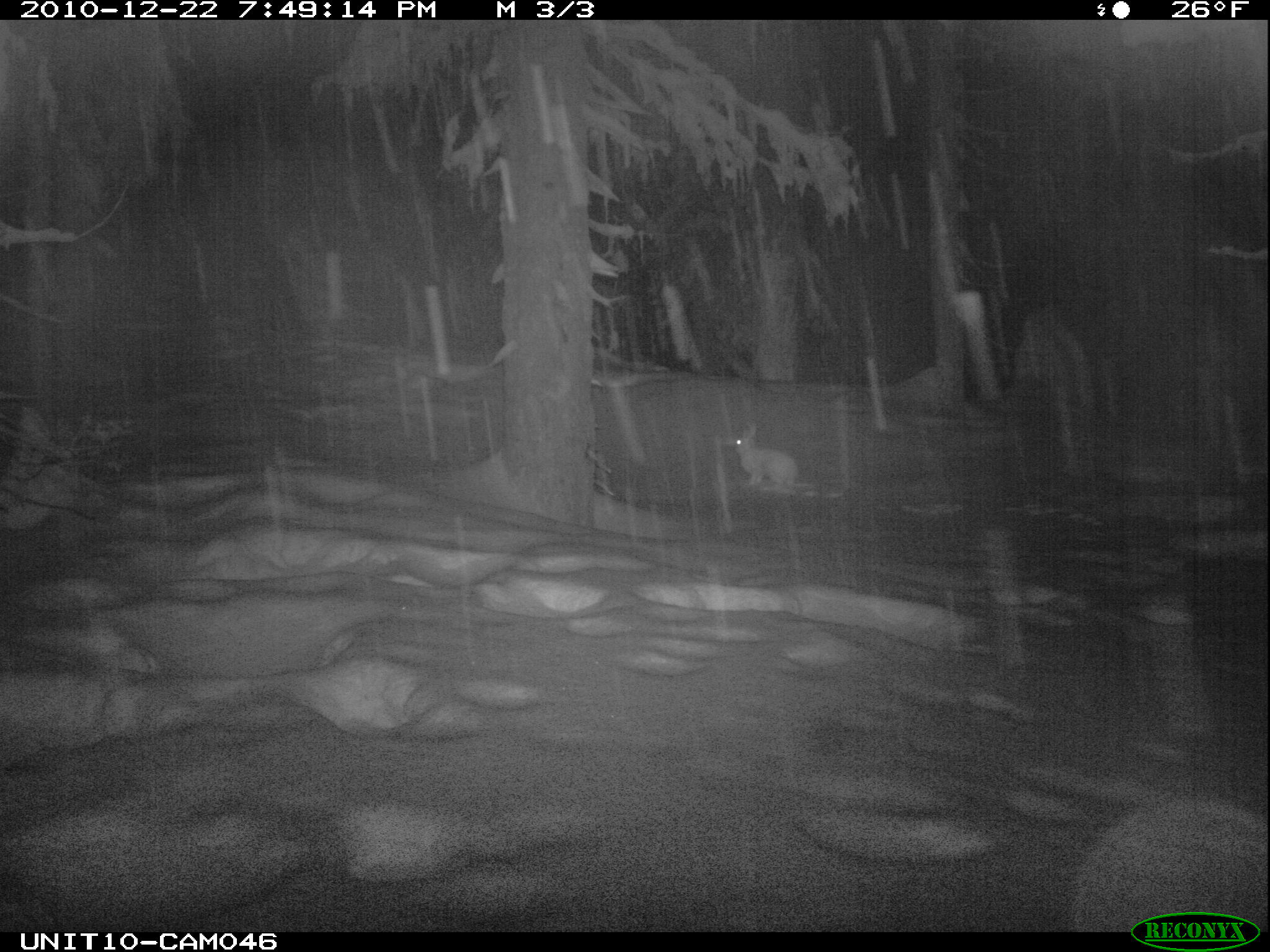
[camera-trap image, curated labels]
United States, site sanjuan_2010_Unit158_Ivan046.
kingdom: Animalia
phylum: Chordata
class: Mammalia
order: Lagomorpha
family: Leporidae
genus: Lepus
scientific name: Lepus americanus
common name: snowshoe hare